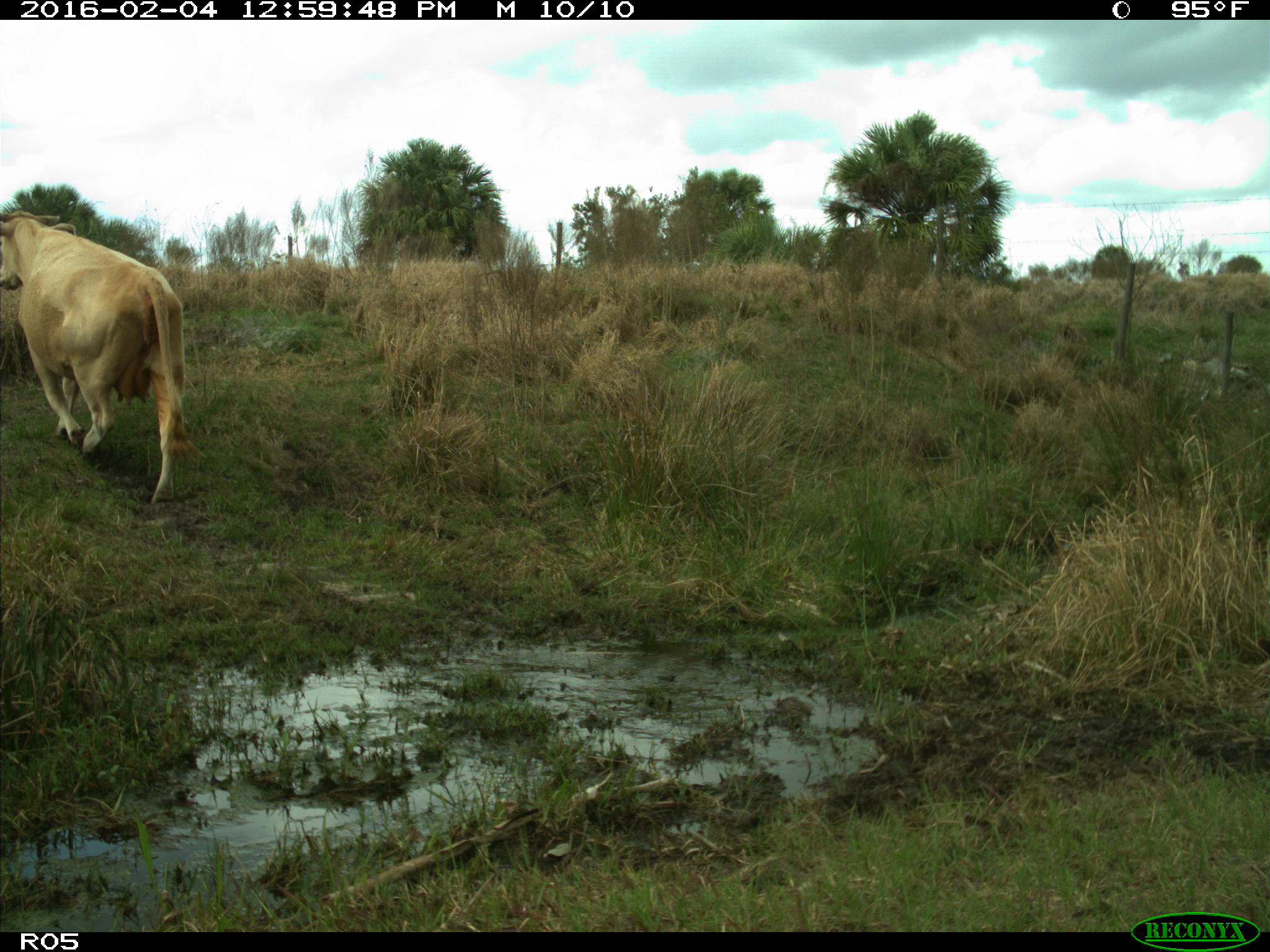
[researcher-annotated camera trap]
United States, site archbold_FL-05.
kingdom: Animalia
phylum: Chordata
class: Mammalia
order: Artiodactyla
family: Bovidae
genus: Bos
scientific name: Bos taurus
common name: domestic cow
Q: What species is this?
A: Bos taurus (domestic cow).